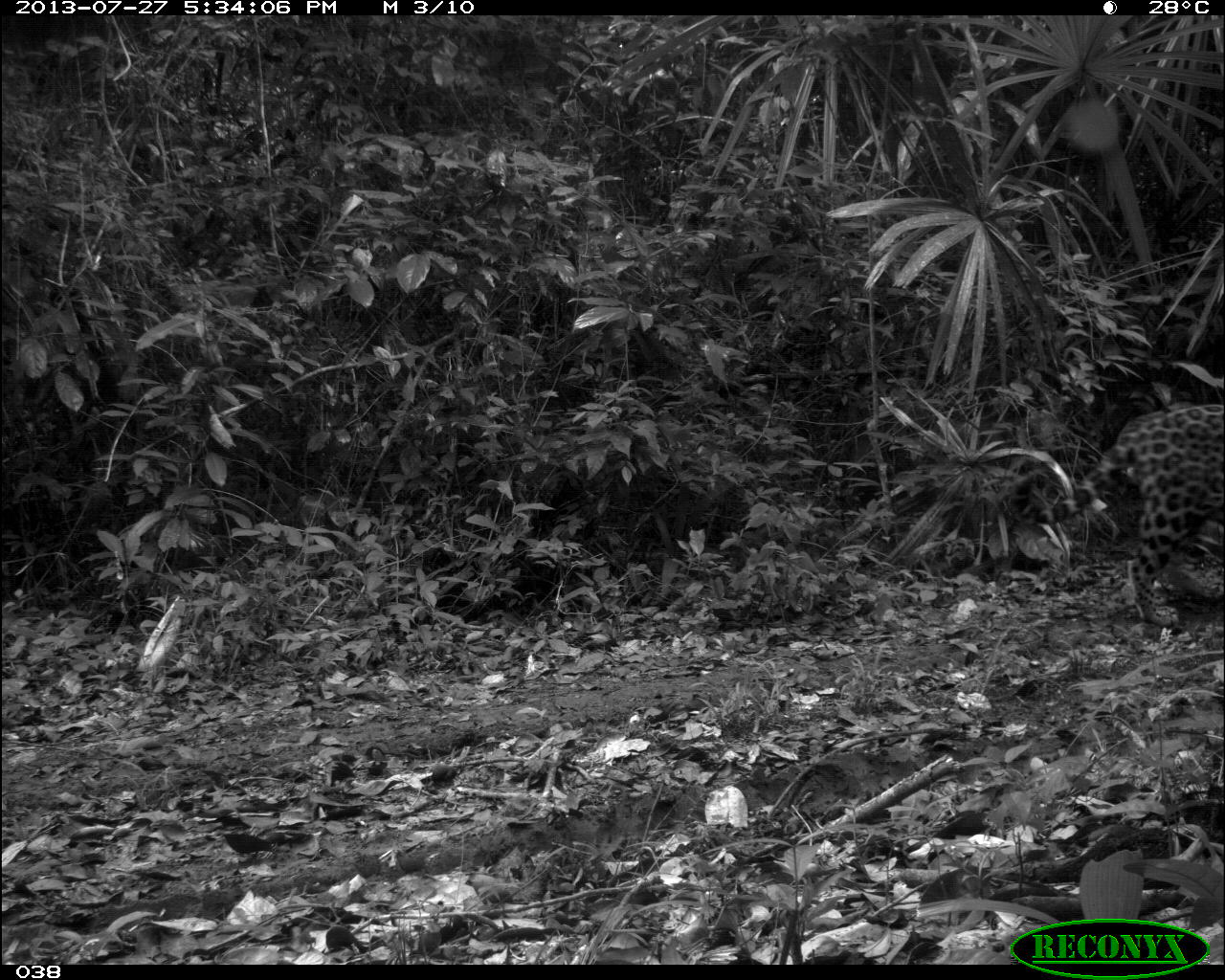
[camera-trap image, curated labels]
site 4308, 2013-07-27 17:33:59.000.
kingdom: Animalia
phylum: Chordata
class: Mammalia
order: Carnivora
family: Felidae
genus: Panthera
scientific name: Panthera onca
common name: jaguar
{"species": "Panthera onca (jaguar)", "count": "1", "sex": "male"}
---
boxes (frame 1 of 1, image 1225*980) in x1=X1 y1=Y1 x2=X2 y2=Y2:
panthera onca: x1=1004 y1=400 x2=1223 y2=627